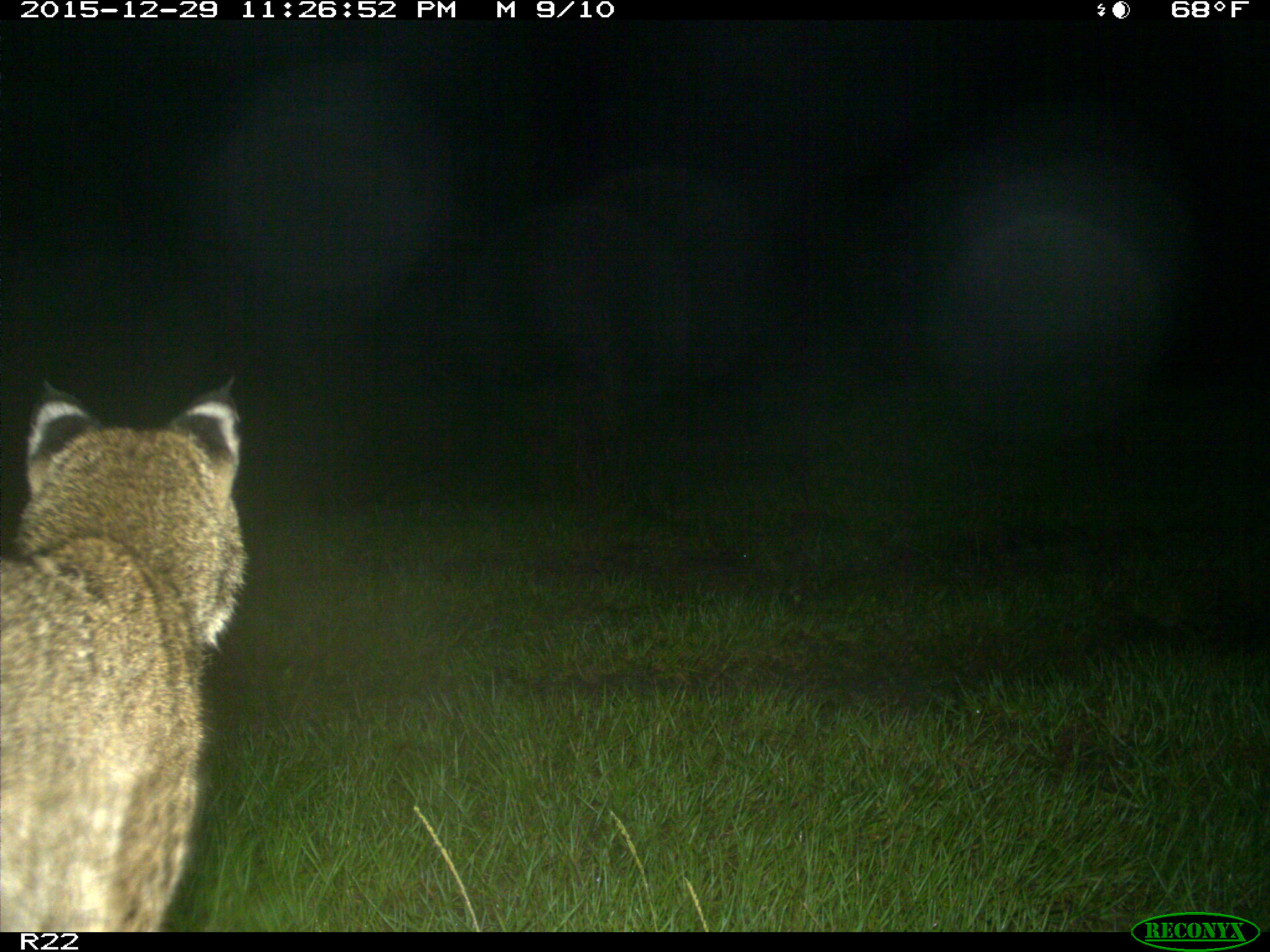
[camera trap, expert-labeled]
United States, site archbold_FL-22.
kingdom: Animalia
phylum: Chordata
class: Mammalia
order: Carnivora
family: Felidae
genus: Lynx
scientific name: Lynx rufus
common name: bobcat